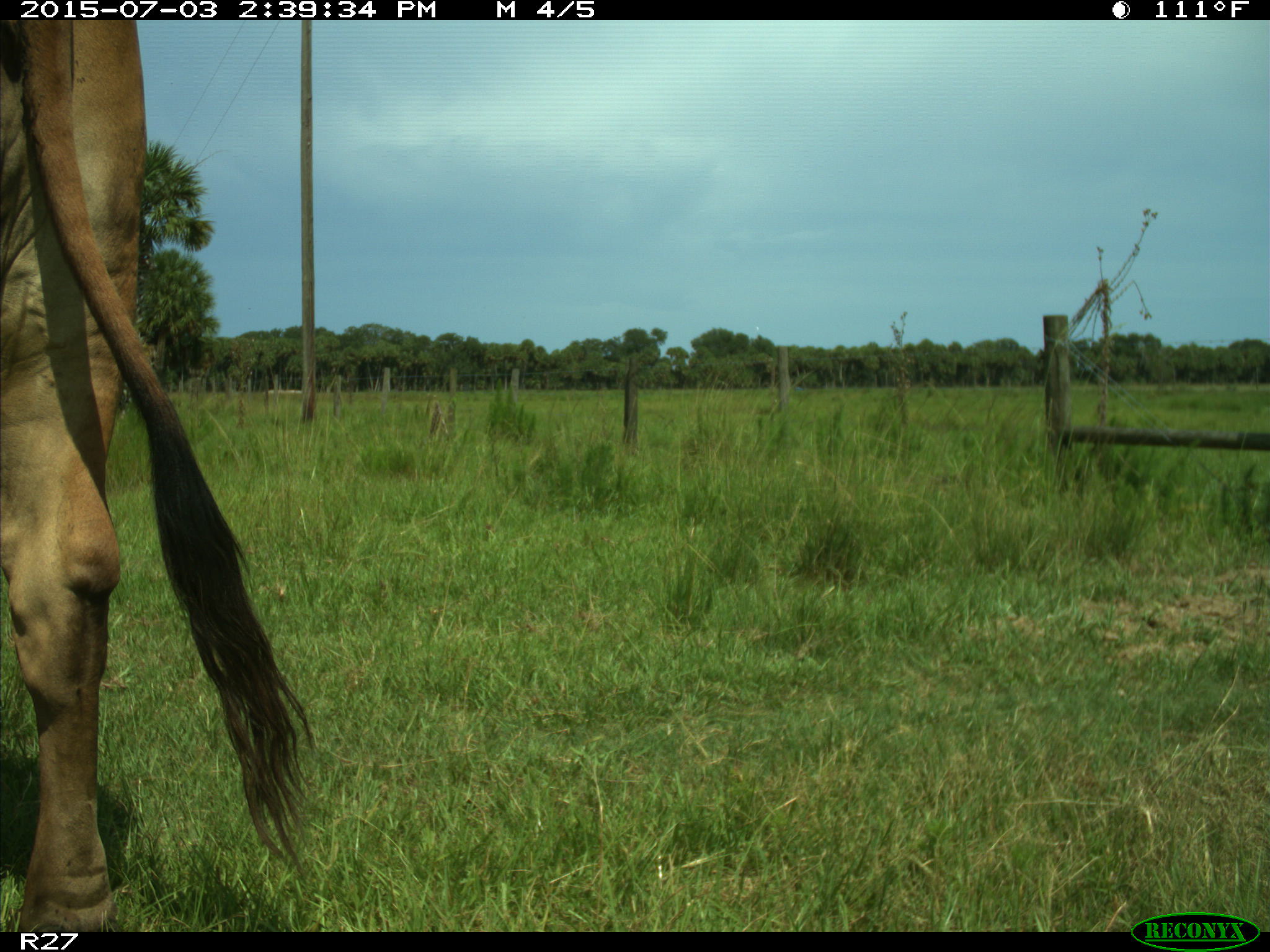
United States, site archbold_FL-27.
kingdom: Animalia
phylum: Chordata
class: Mammalia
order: Artiodactyla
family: Bovidae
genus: Bos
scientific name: Bos taurus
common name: domestic cow